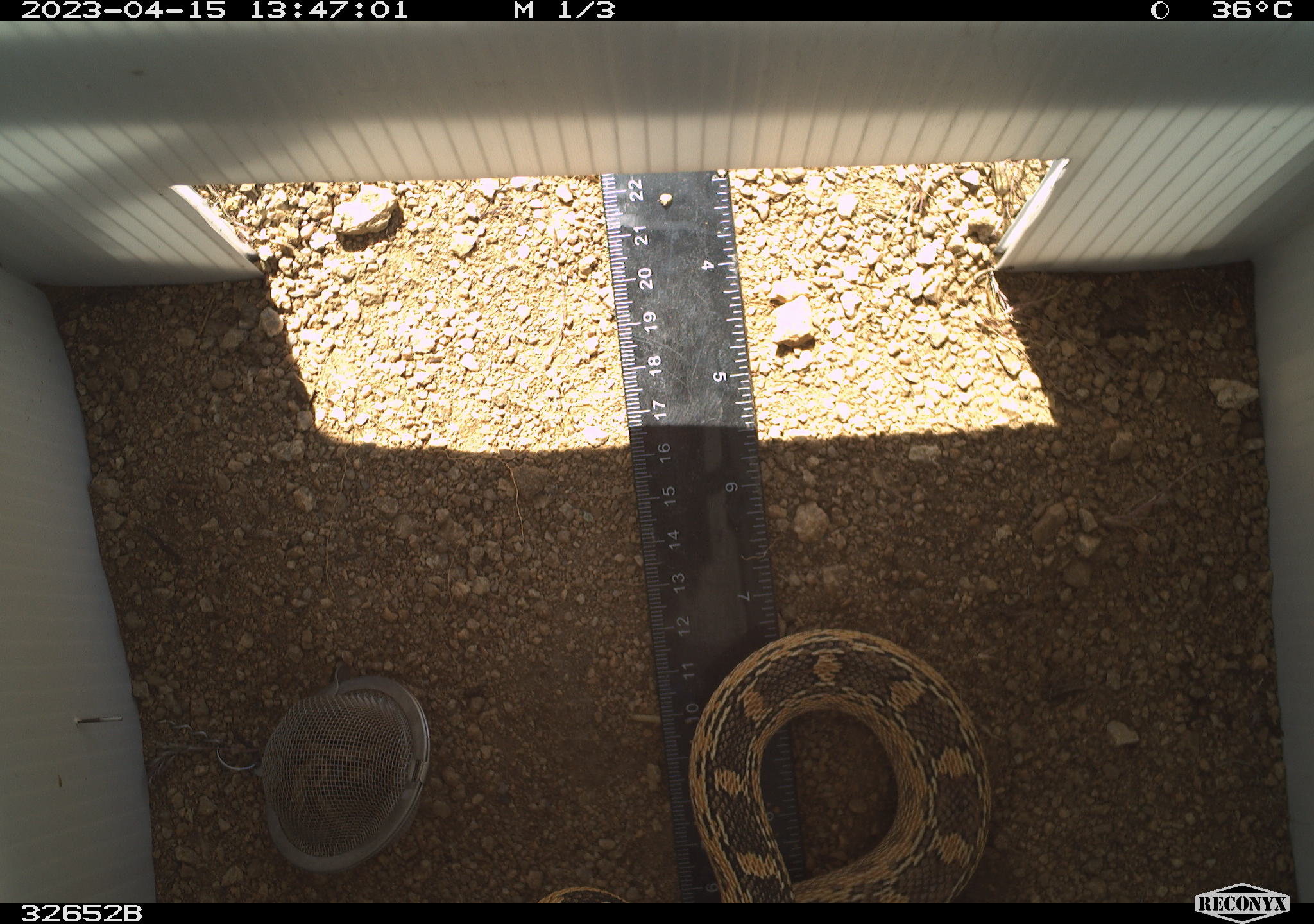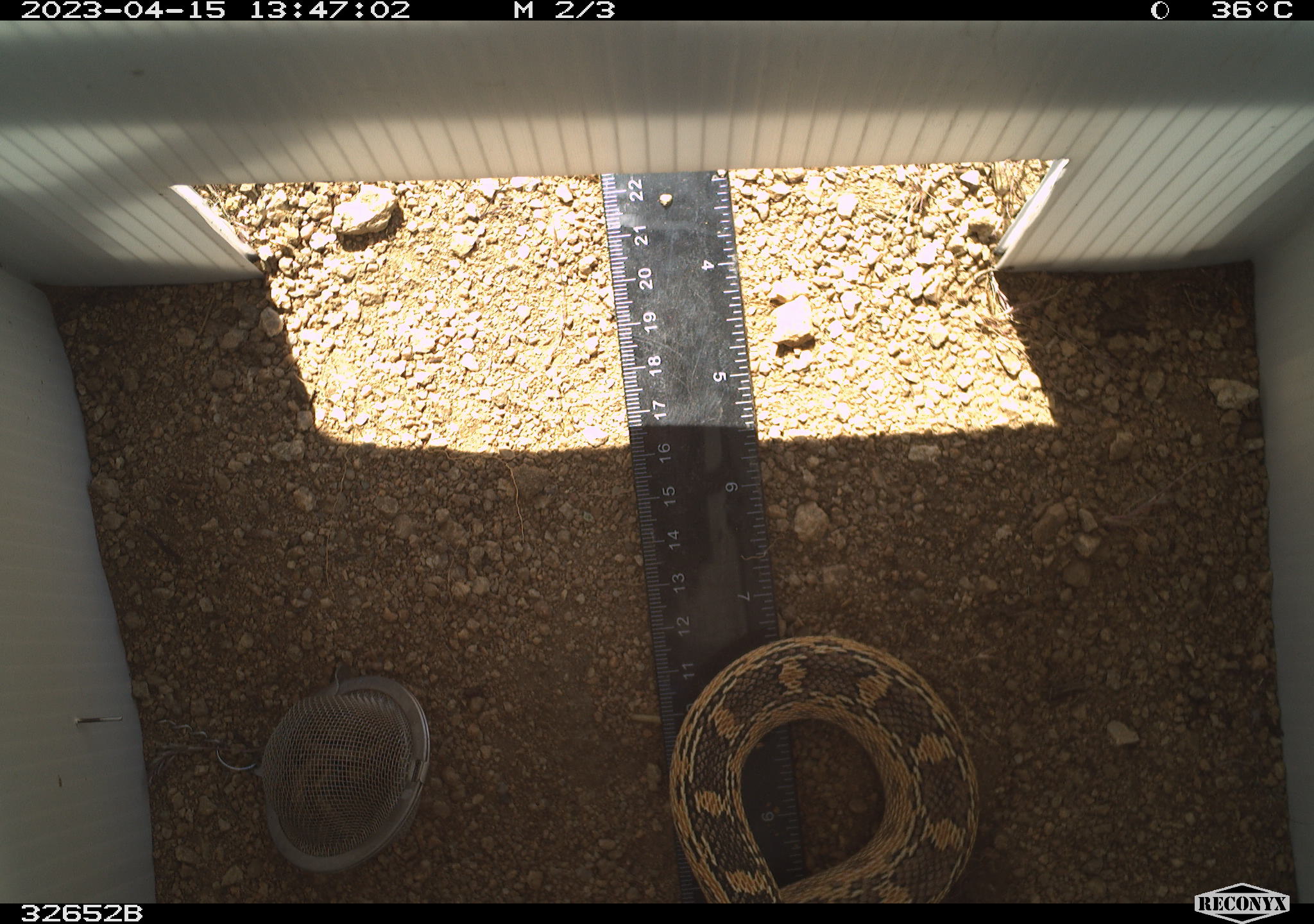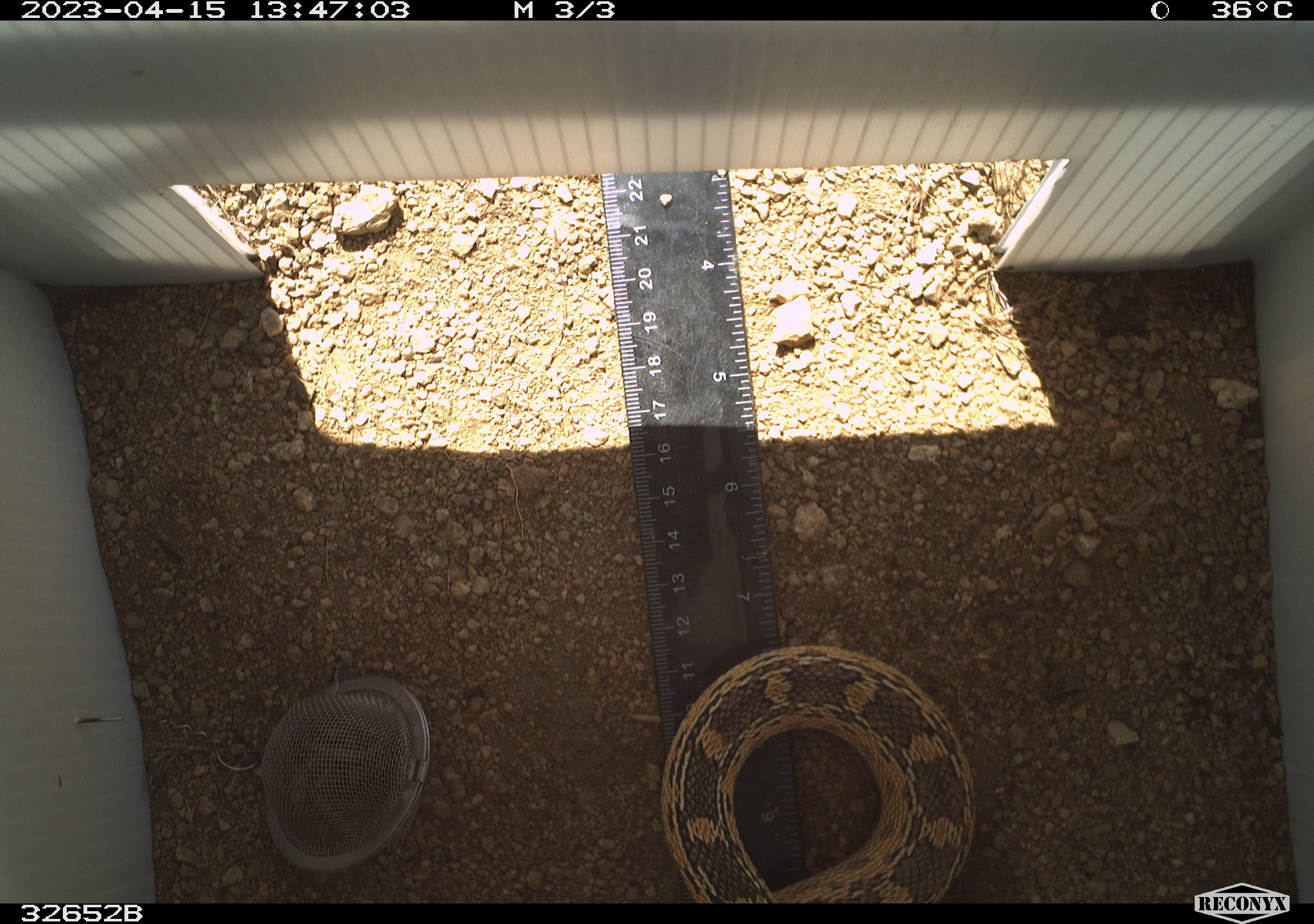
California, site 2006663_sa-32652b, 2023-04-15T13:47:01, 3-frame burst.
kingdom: Animalia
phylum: Chordata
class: Reptilia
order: Squamata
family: Colubridae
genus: Pituophis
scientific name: Pituophis catenifer catenifer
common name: pacific gophersnake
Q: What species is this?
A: Pacific gophersnake (Pituophis catenifer catenifer).